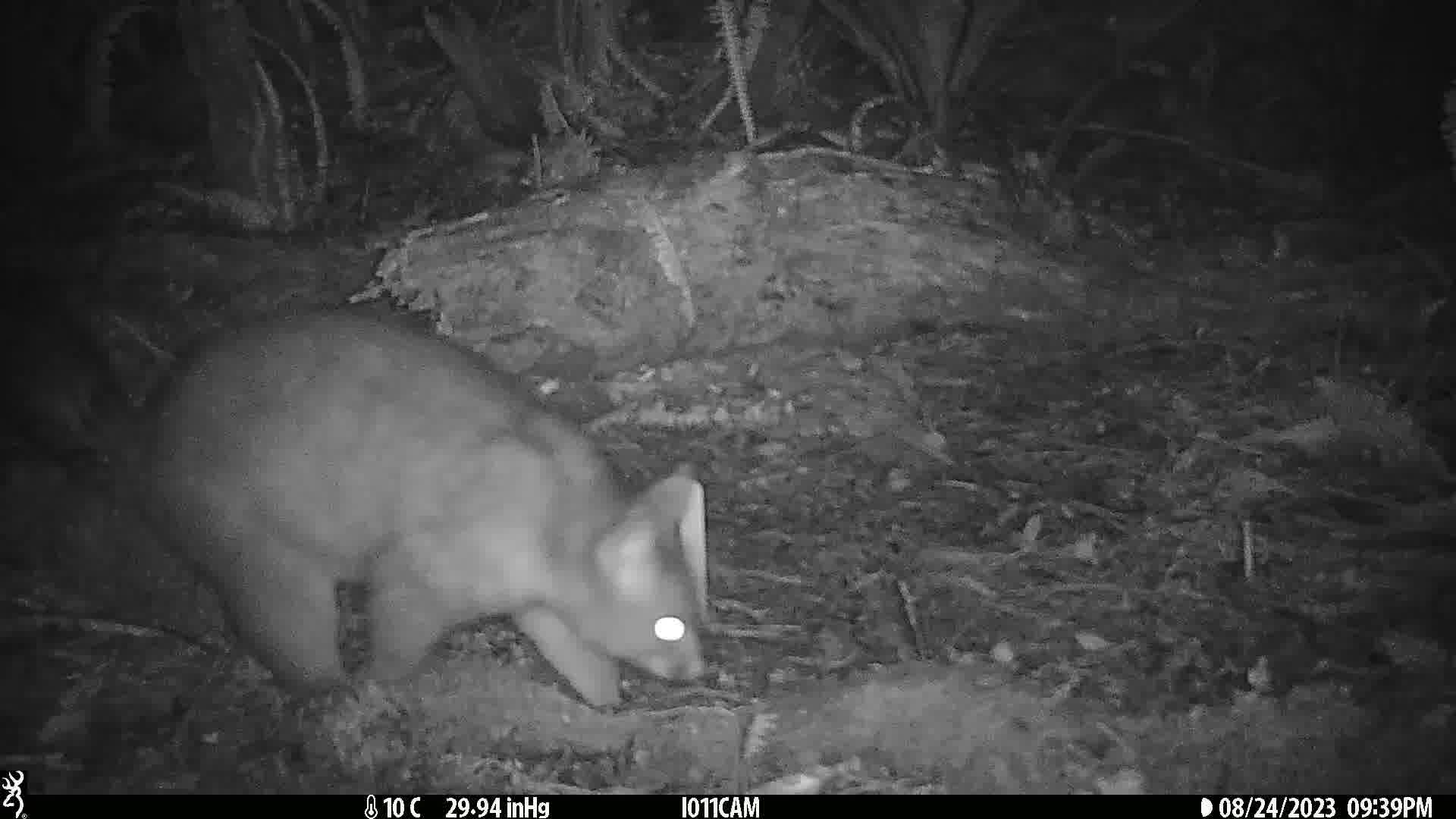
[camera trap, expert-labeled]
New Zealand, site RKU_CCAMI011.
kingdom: Animalia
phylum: Chordata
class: Mammalia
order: Diprotodontia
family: Phalangeridae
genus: Trichosurus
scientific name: Trichosurus vulpecula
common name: common brushtail possum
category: possum